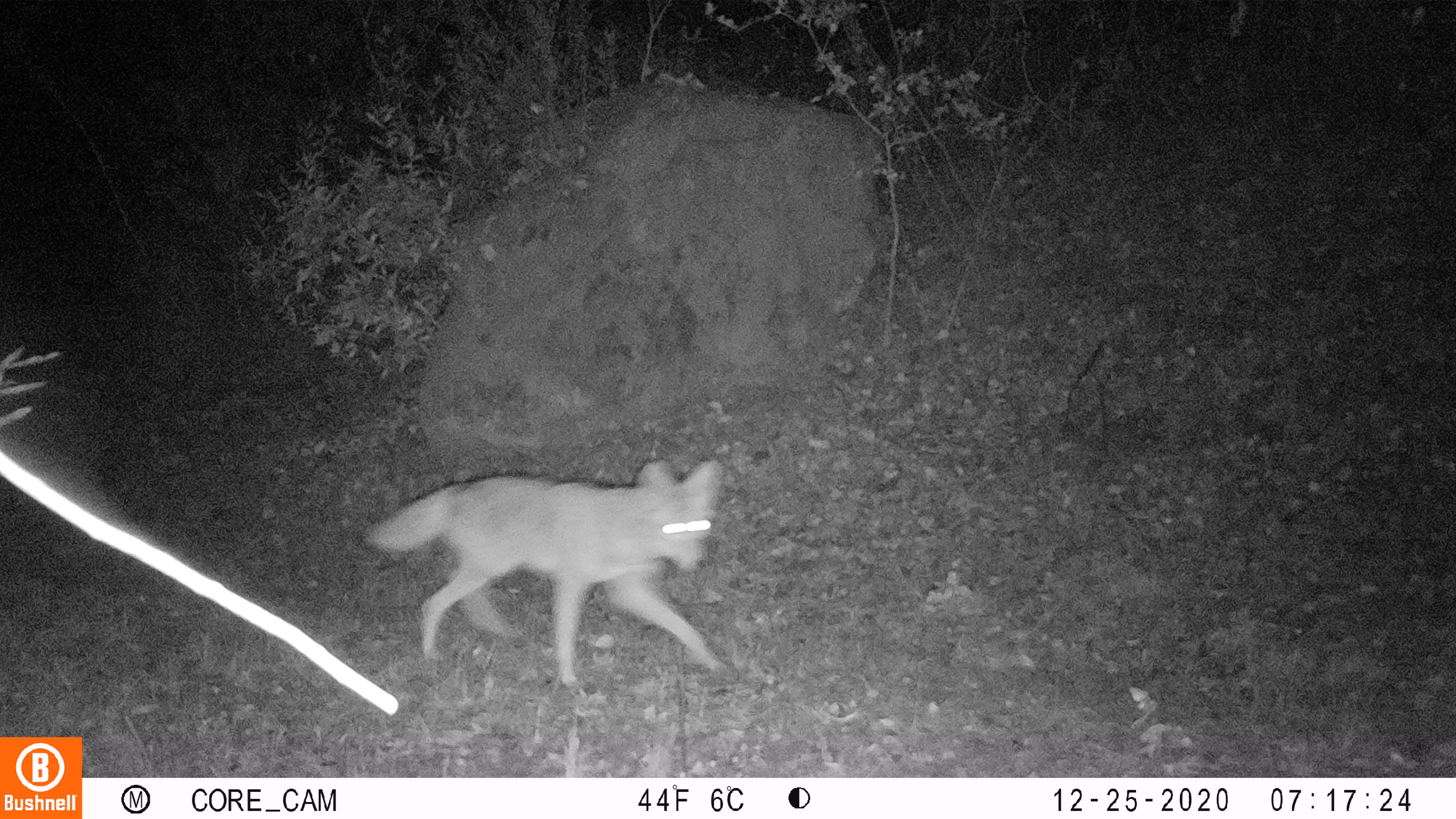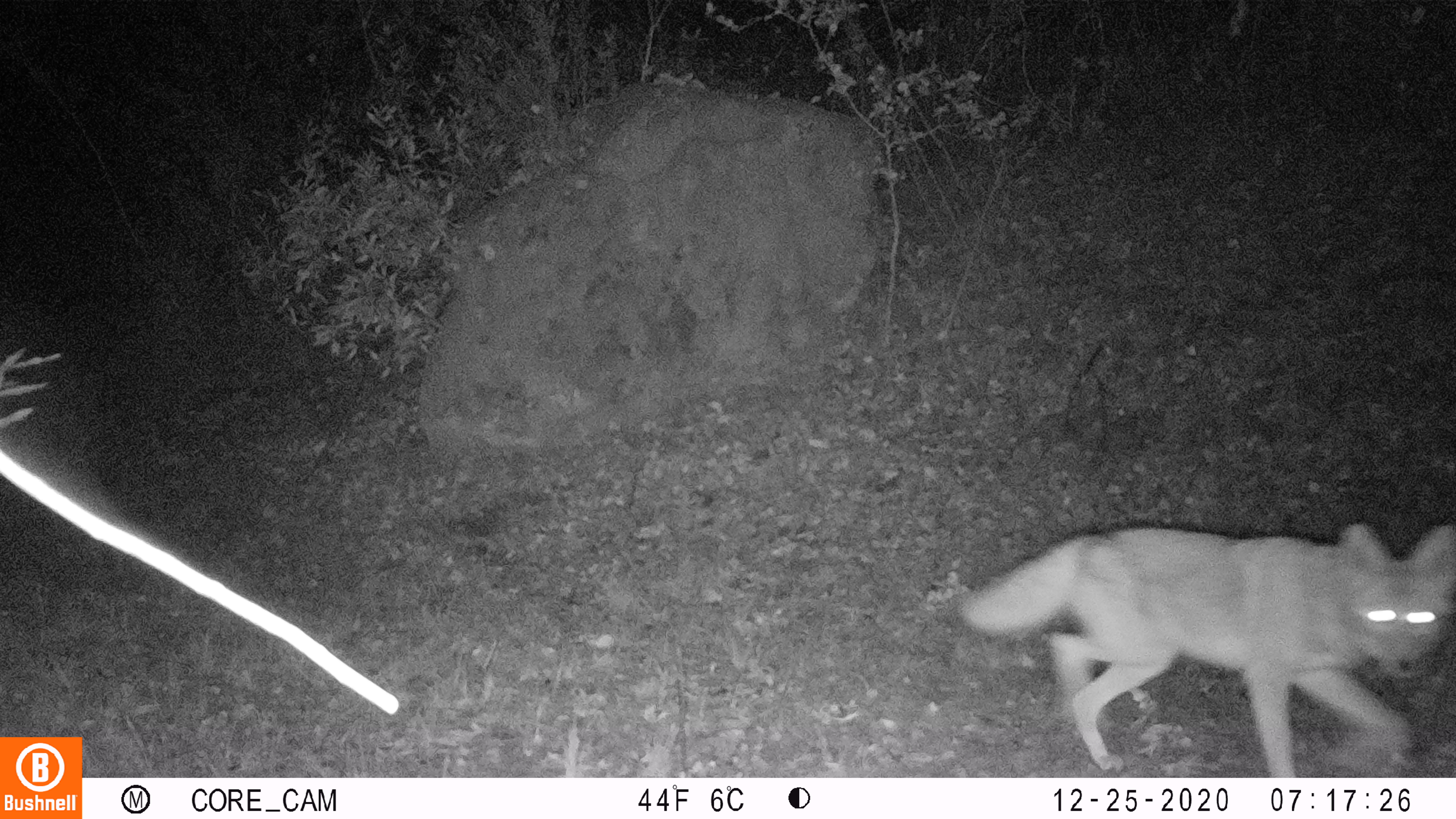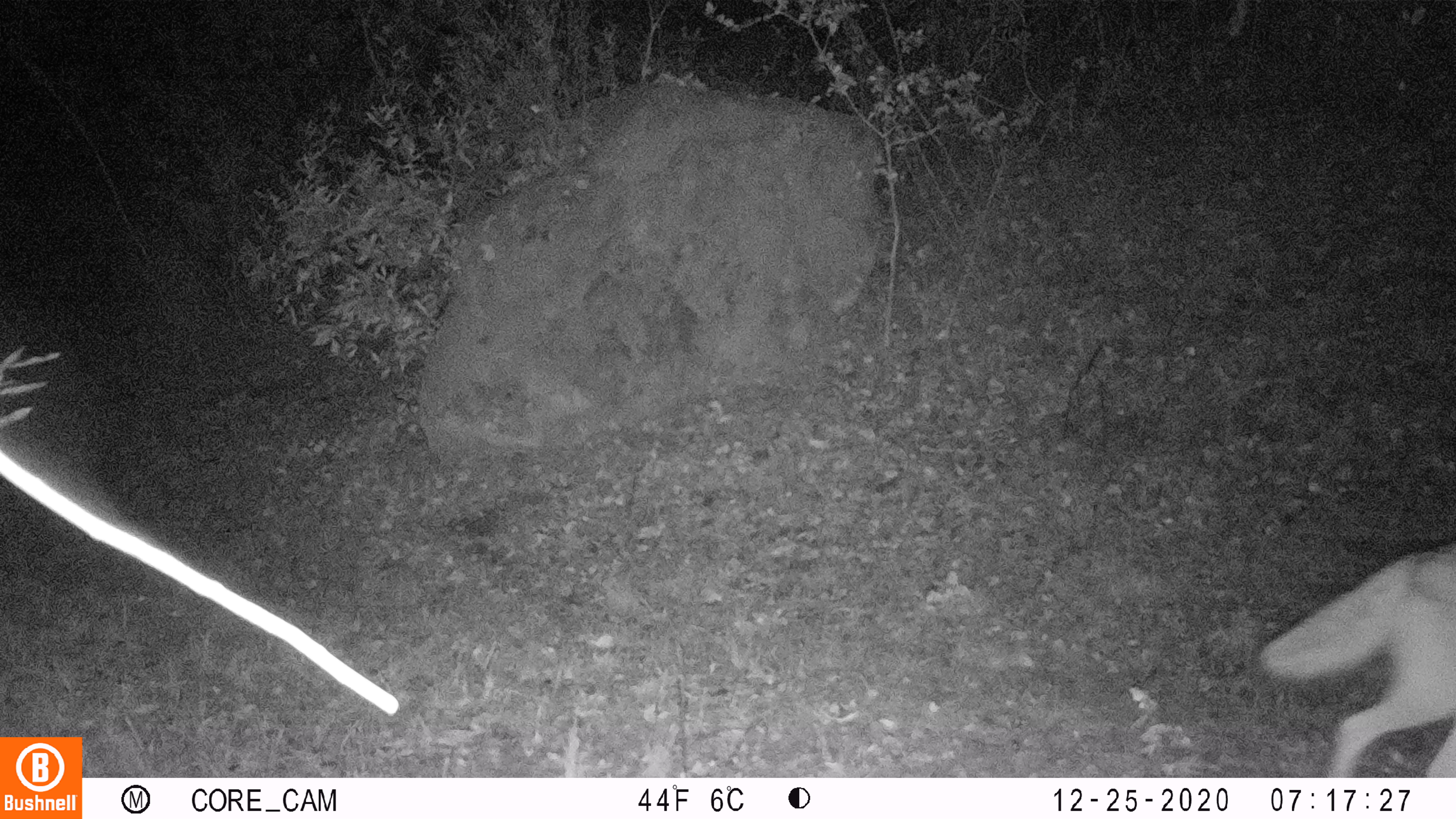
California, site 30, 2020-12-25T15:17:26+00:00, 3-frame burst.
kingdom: Animalia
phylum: Chordata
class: Mammalia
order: Carnivora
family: Canidae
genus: Canis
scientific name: Canis latrans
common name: coyote